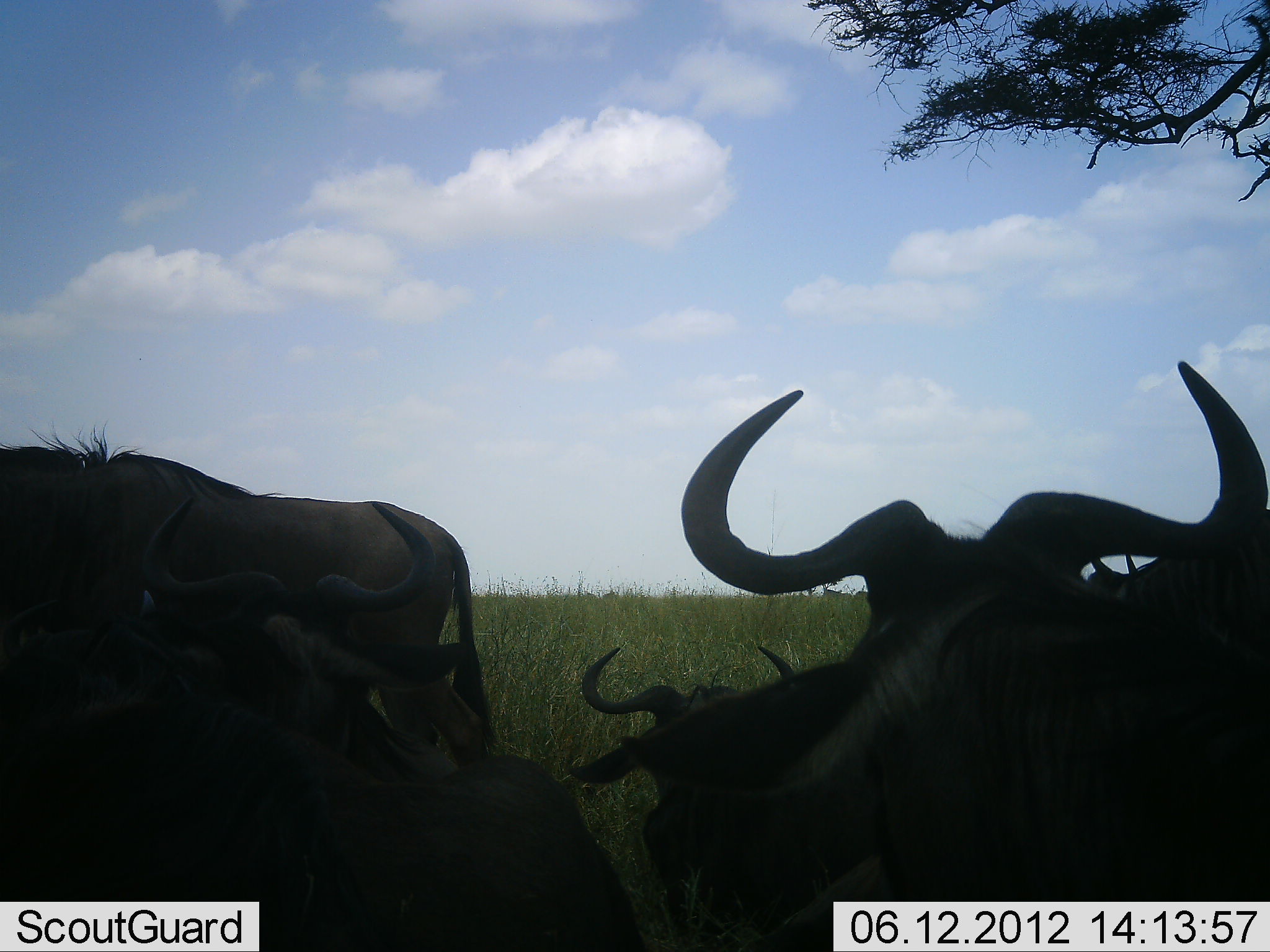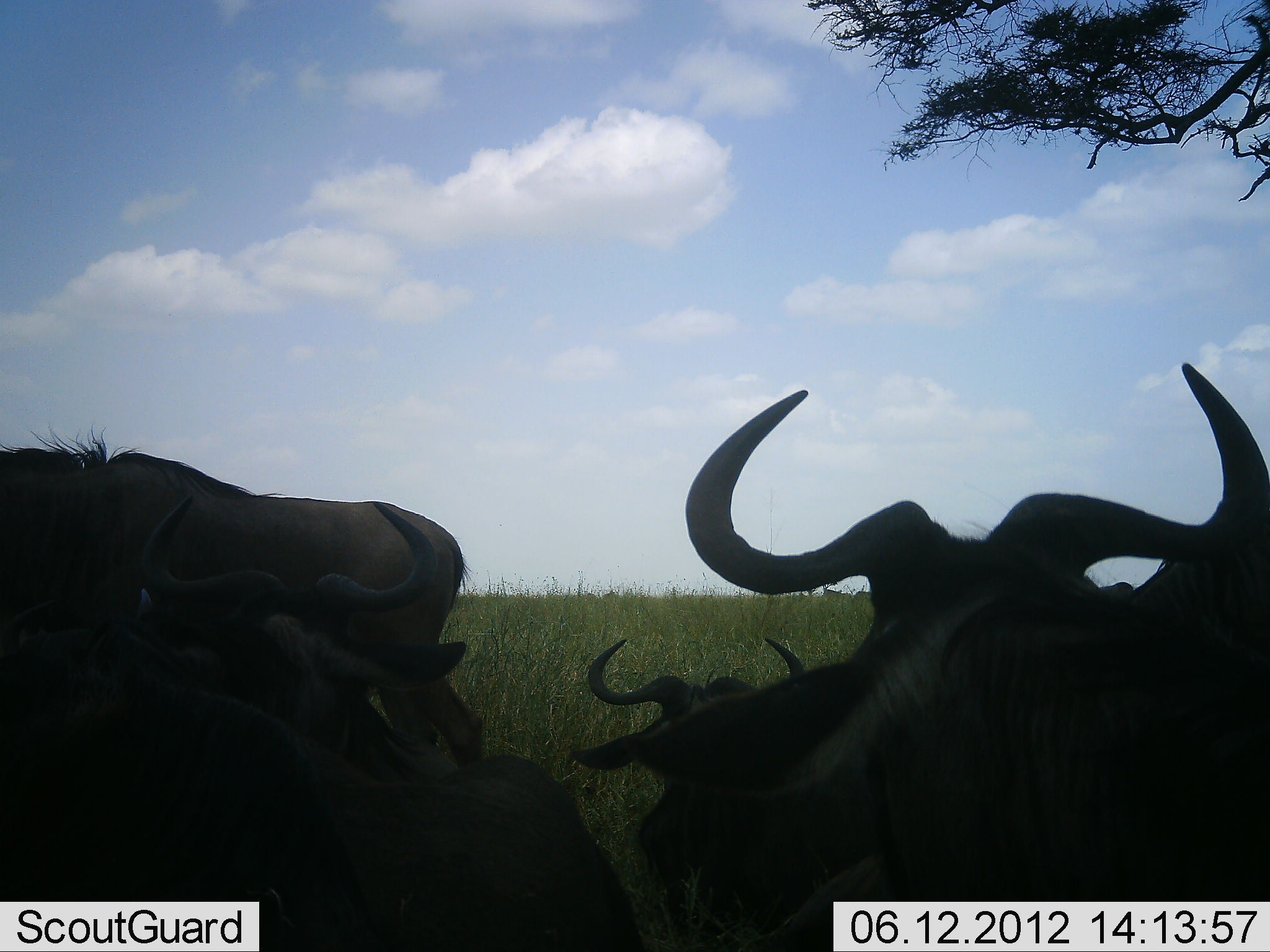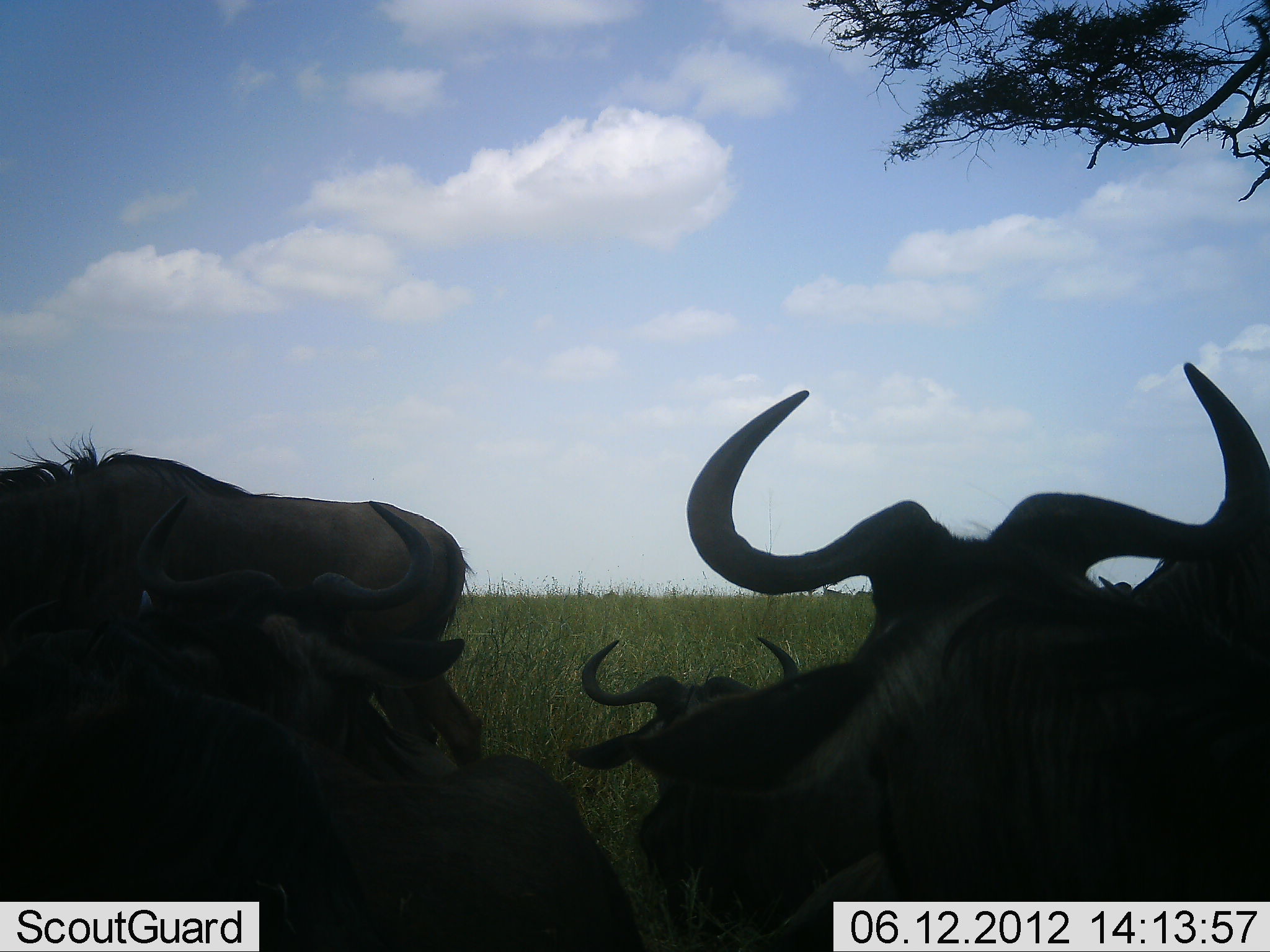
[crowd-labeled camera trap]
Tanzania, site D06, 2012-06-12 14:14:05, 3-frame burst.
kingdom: Animalia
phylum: Chordata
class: Mammalia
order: Artiodactyla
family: Bovidae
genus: Connochaetes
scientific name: Connochaetes taurinus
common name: blue wildebeest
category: wildebeest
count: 6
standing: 60%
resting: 80%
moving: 0%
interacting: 20%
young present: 0%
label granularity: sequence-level